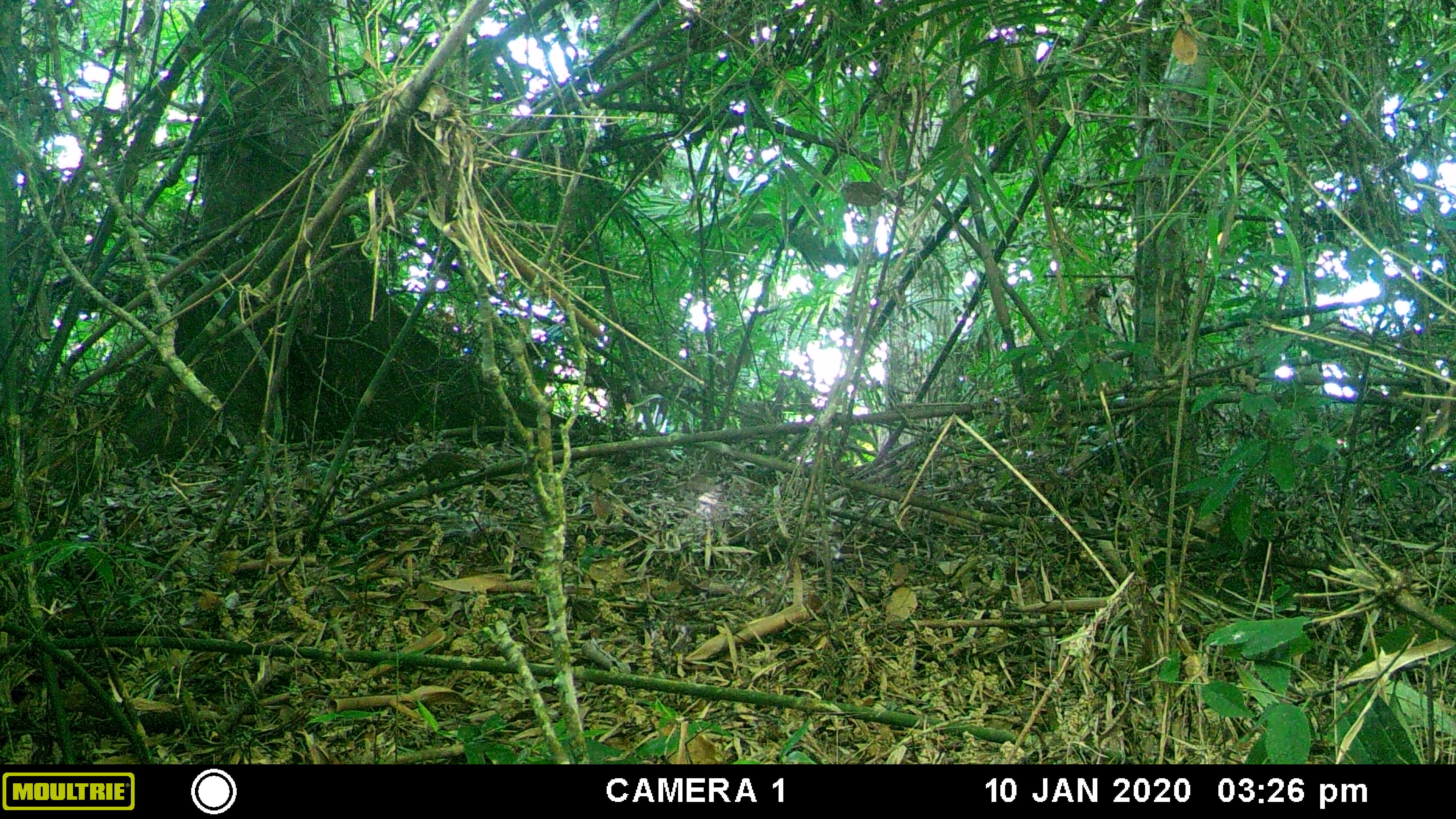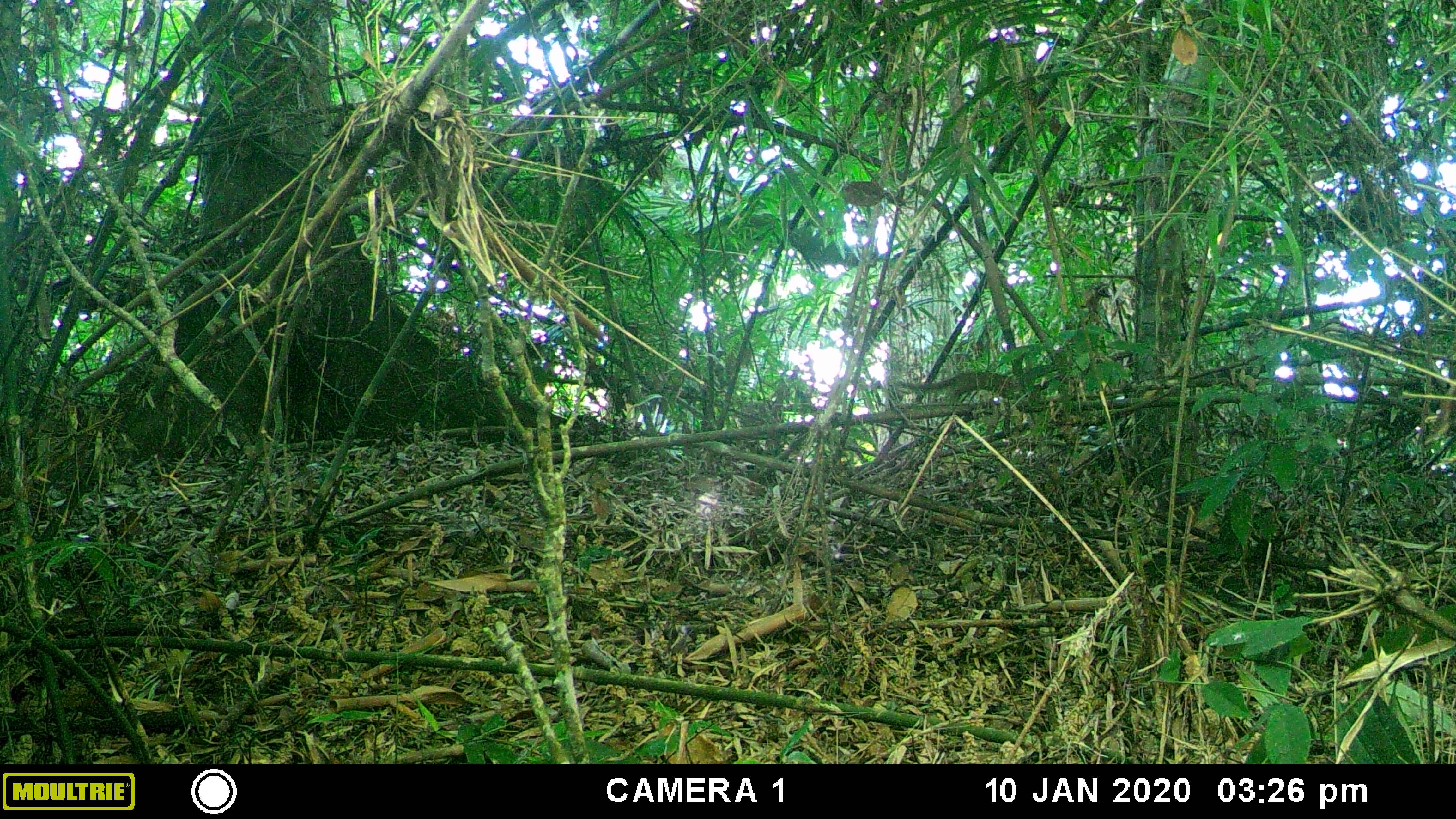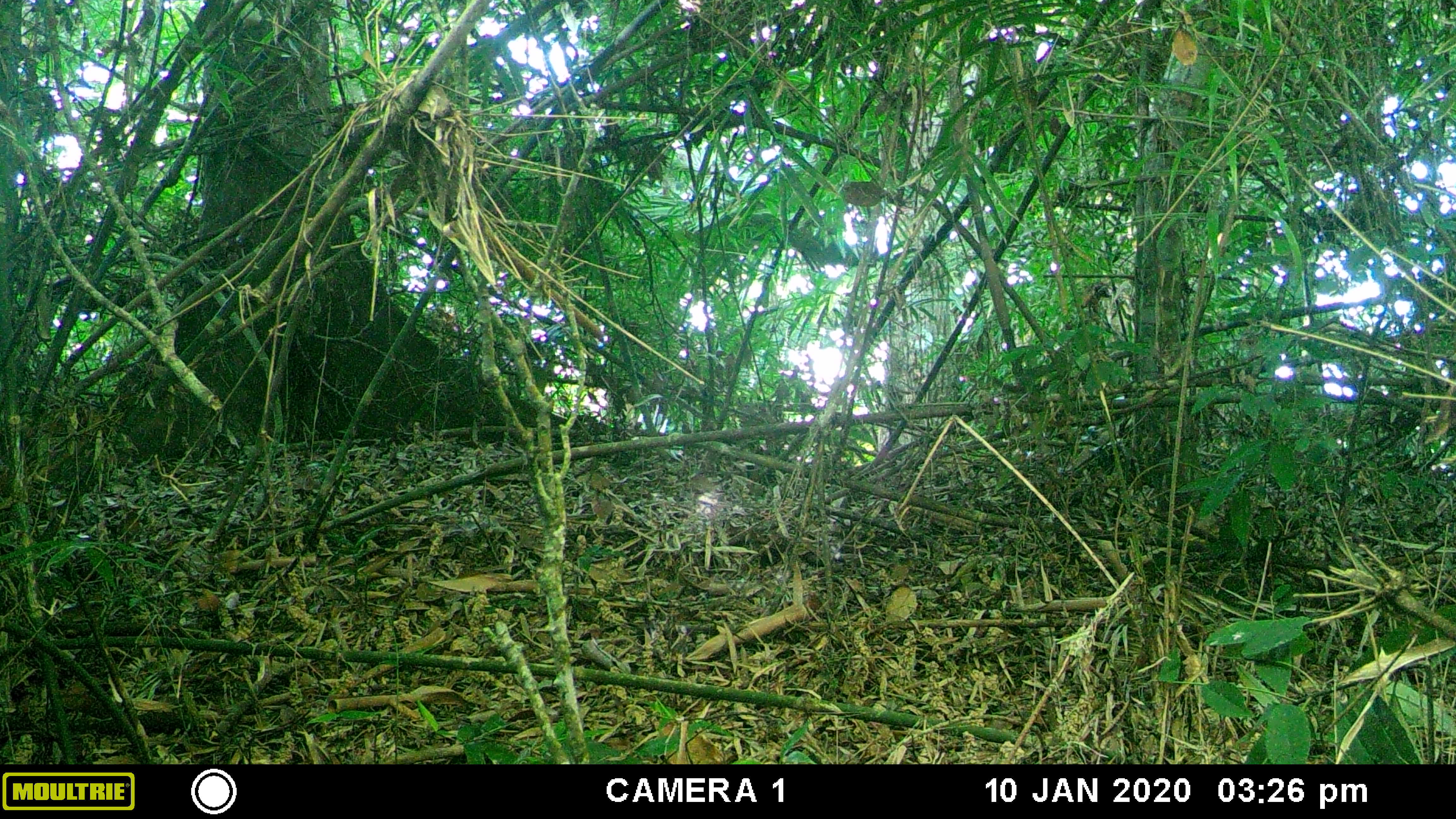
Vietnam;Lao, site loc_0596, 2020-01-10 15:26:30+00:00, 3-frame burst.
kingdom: Animalia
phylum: Chordata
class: Mammalia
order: Scandentia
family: Tupaiidae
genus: Tupaia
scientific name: Tupaia belangeri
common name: northern treeshrew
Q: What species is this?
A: Northern treeshrew (Tupaia belangeri).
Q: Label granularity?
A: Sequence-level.